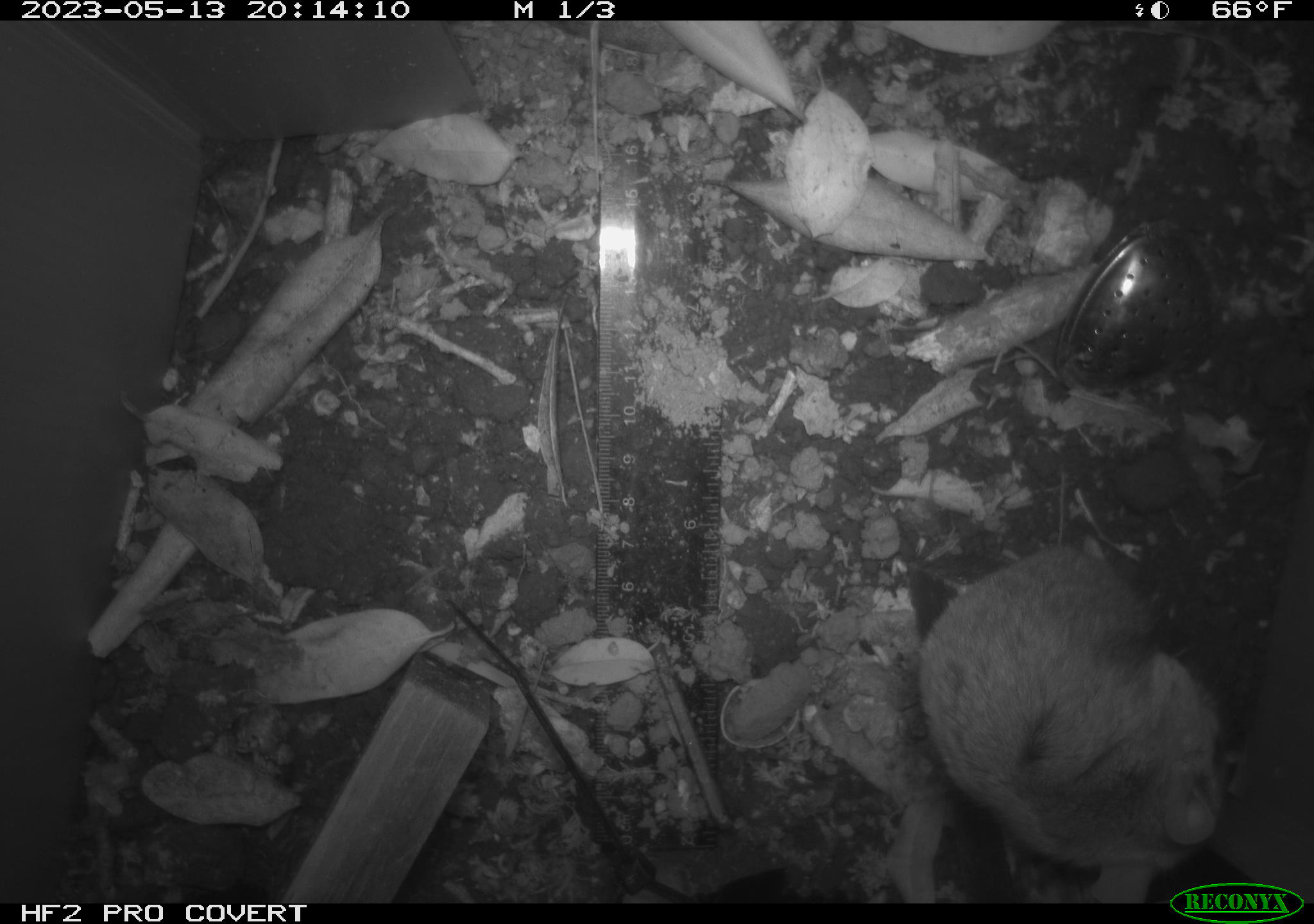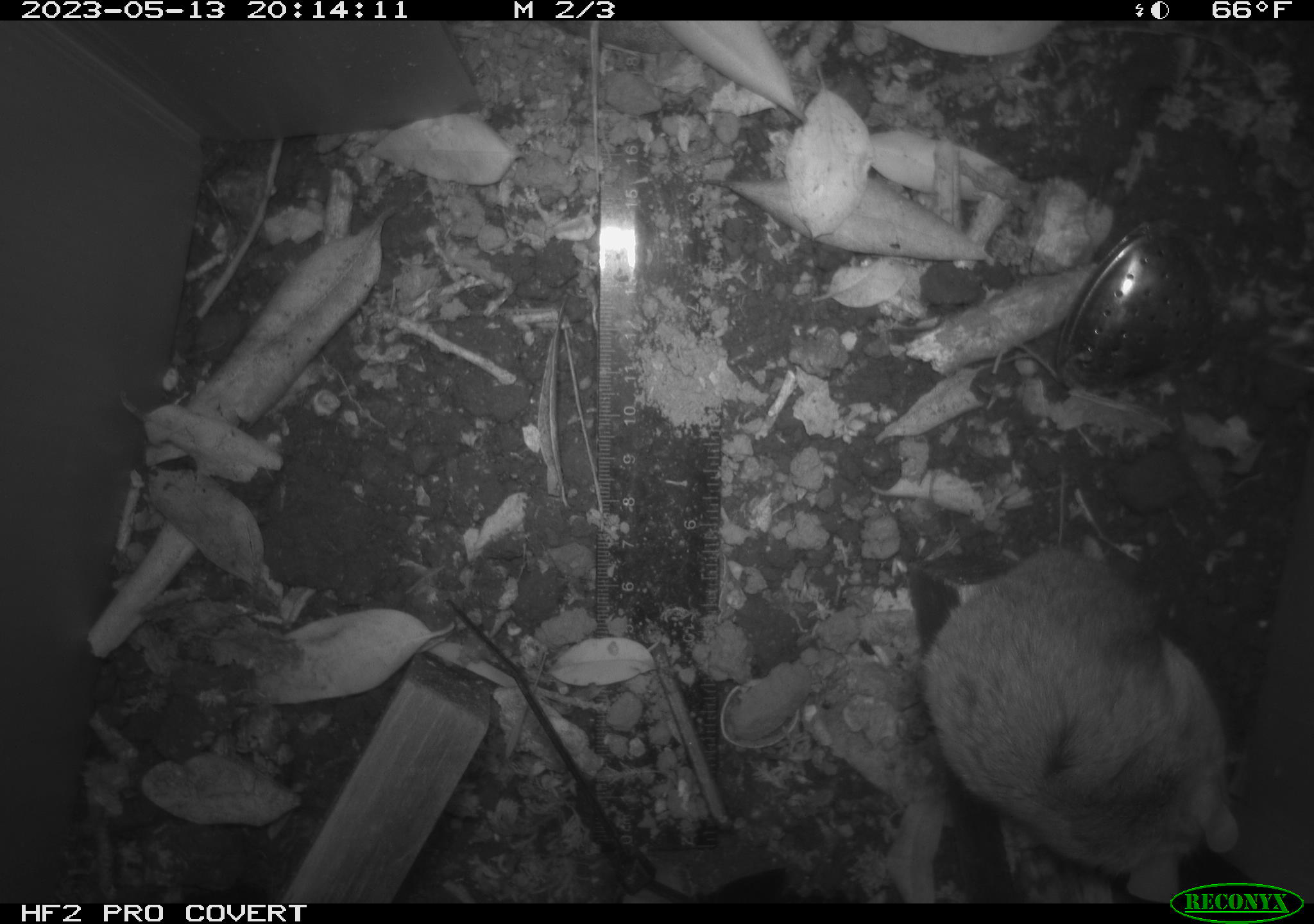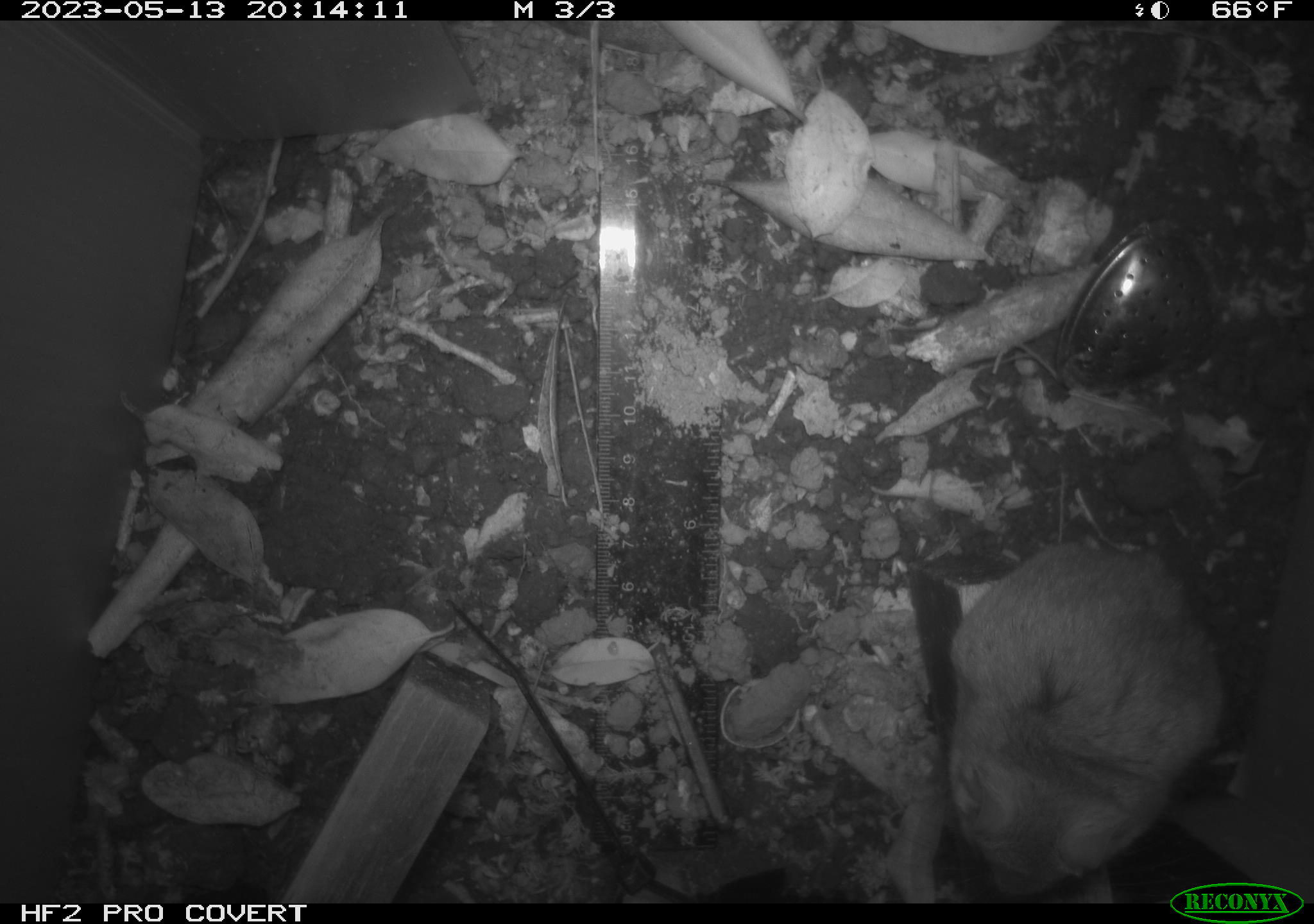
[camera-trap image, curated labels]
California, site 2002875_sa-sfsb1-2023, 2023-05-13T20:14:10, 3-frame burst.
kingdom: Animalia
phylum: Chordata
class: Mammalia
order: Rodentia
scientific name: Rodentia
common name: mouse species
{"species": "mouse species (Rodentia)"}